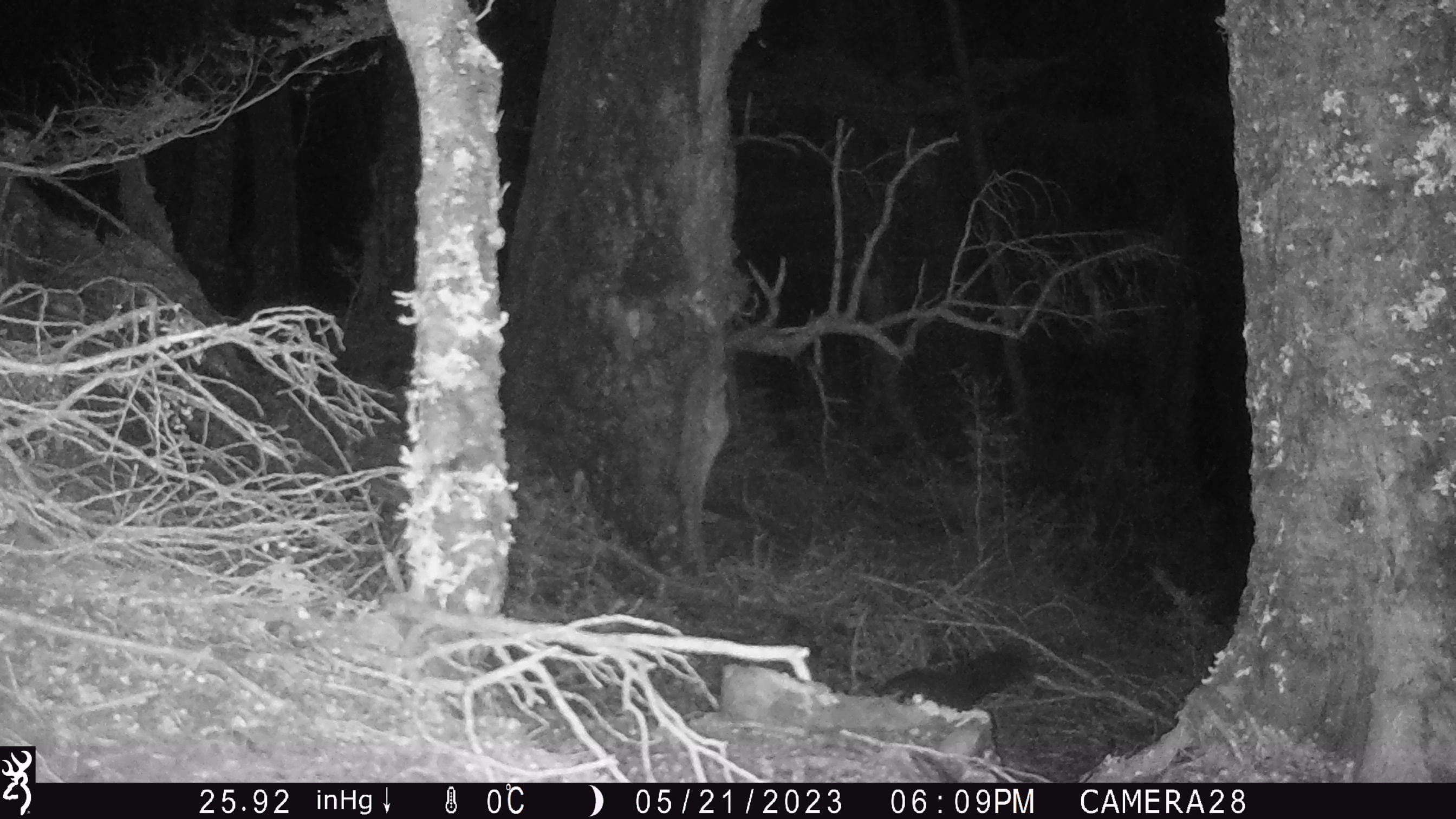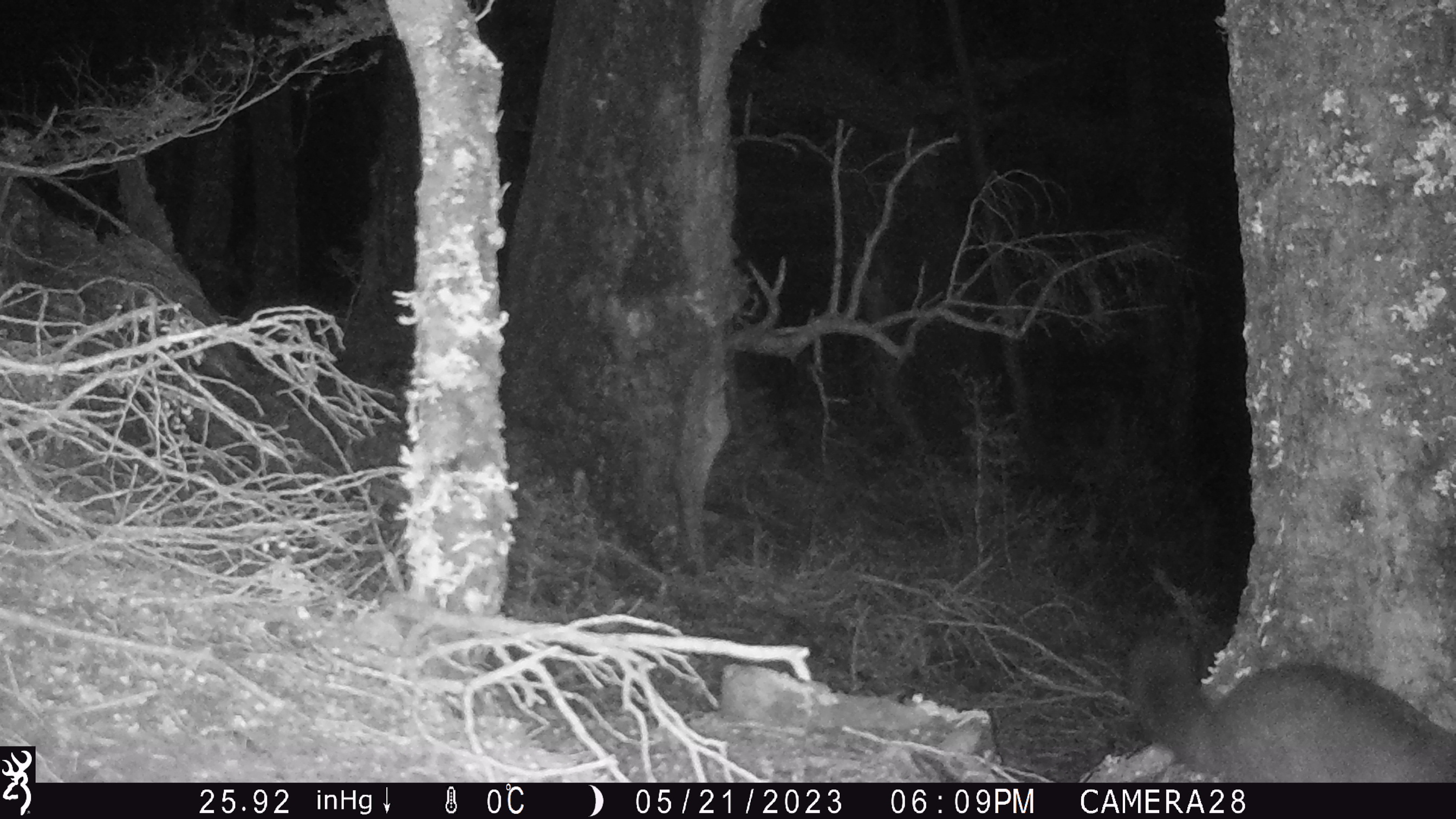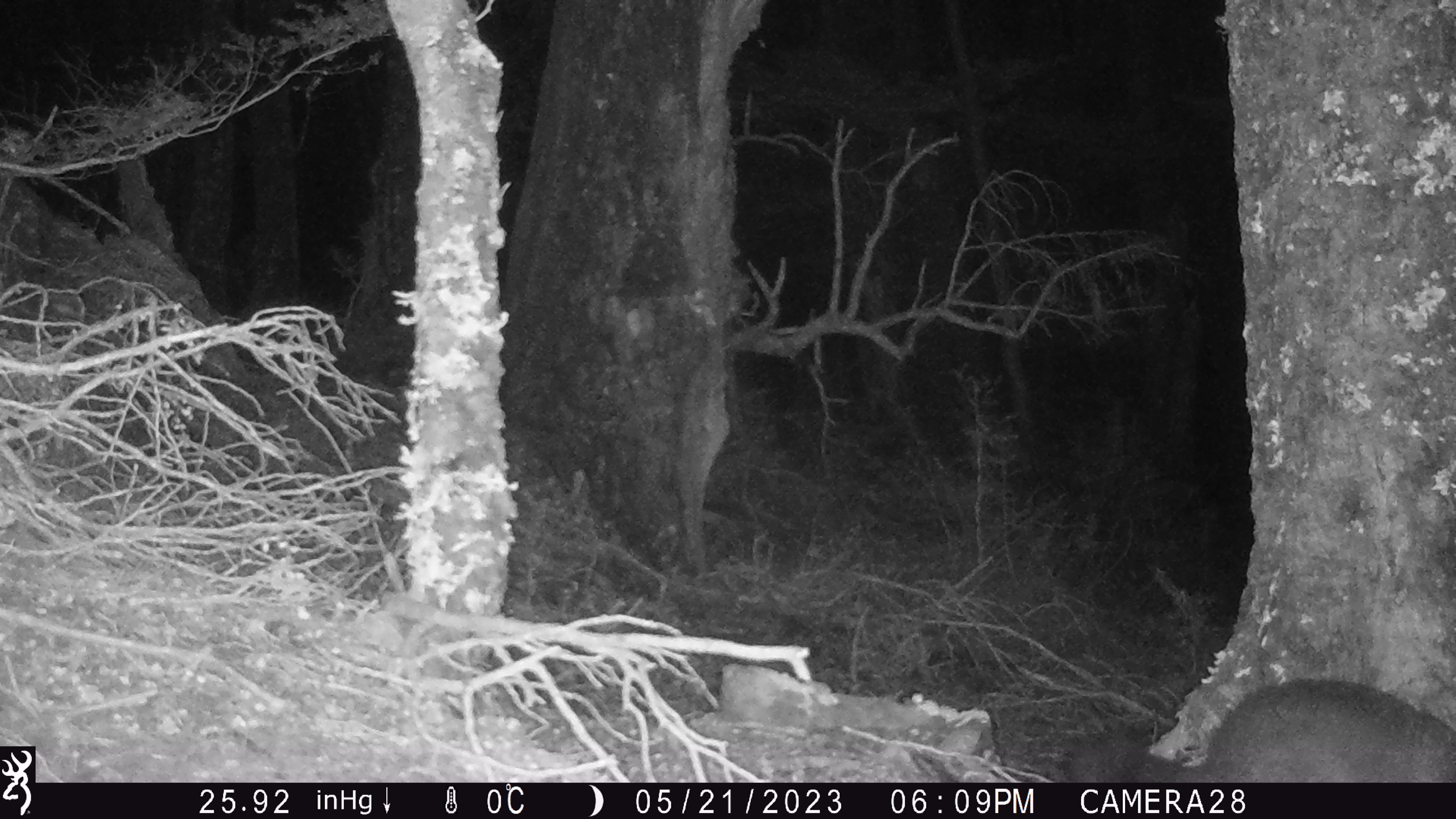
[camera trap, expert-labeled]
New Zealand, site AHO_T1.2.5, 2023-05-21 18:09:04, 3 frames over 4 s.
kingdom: Animalia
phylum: Chordata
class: Mammalia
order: Carnivora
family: Mustelidae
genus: Mustela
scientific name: Mustela erminea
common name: stoat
Stoat (Mustela erminea).